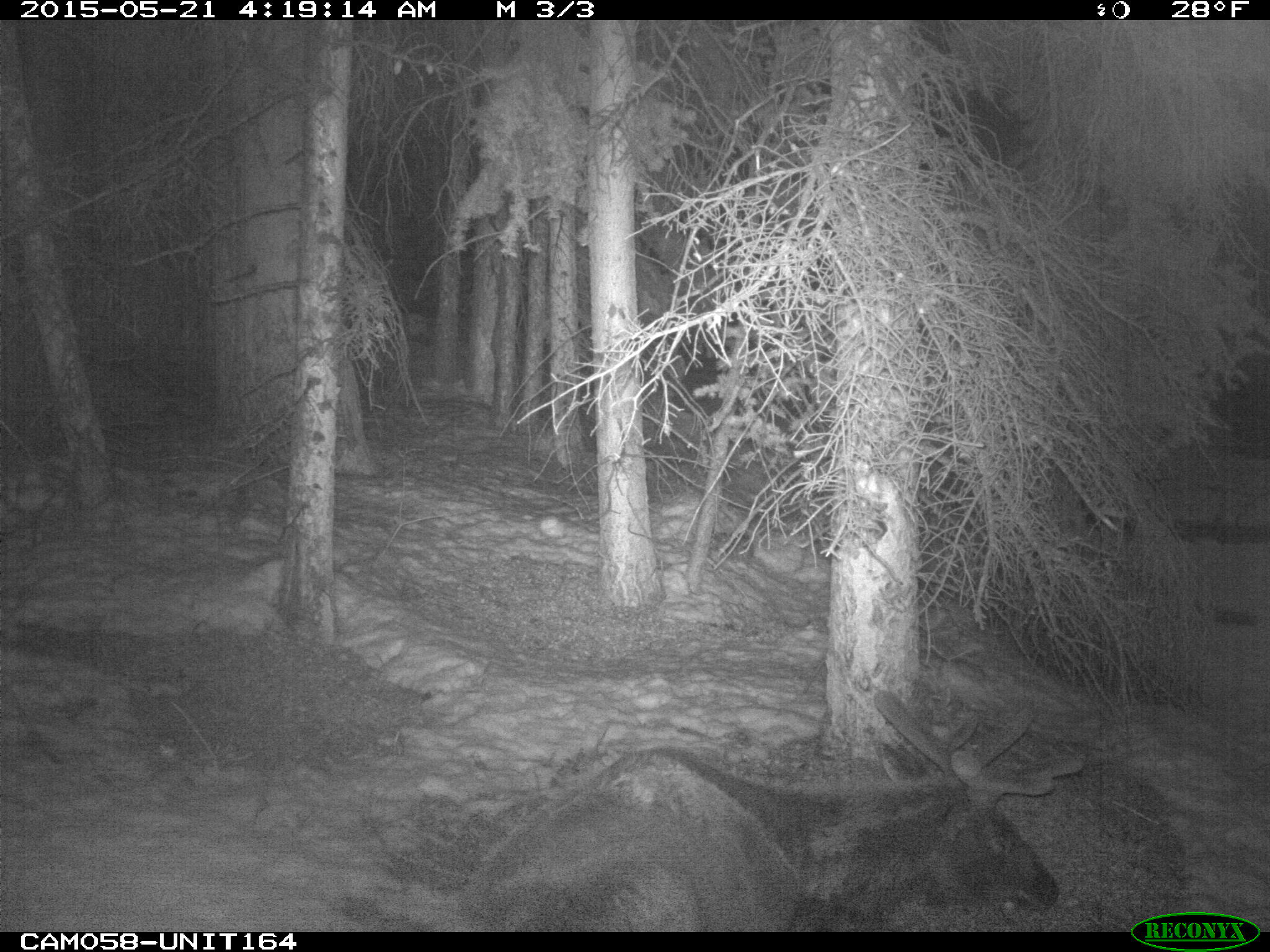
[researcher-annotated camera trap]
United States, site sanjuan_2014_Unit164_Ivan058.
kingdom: Animalia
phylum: Chordata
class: Mammalia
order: Artiodactyla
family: Cervidae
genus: Cervus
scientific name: Cervus elaphus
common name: red deer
Cervus elaphus (red deer).